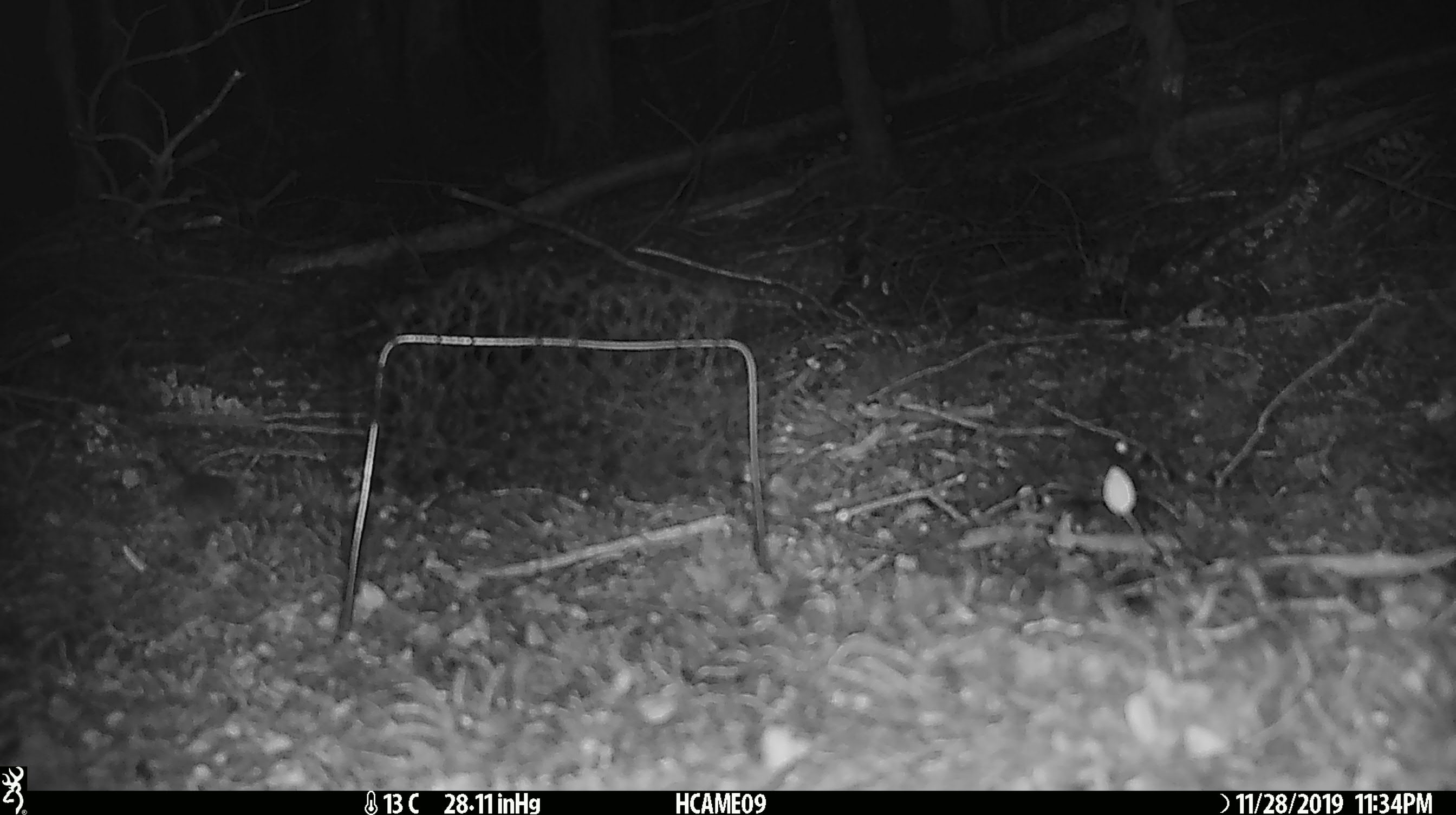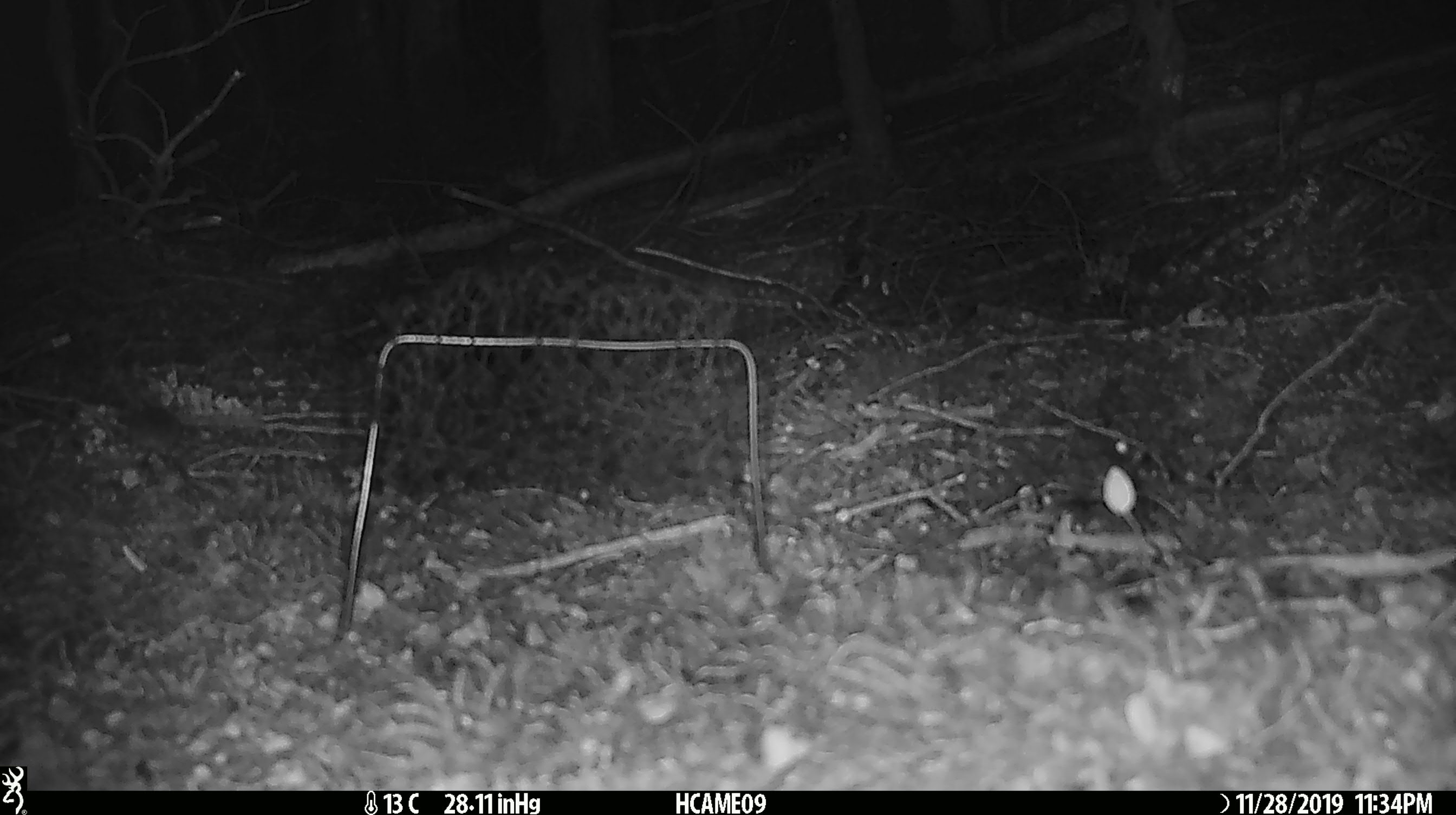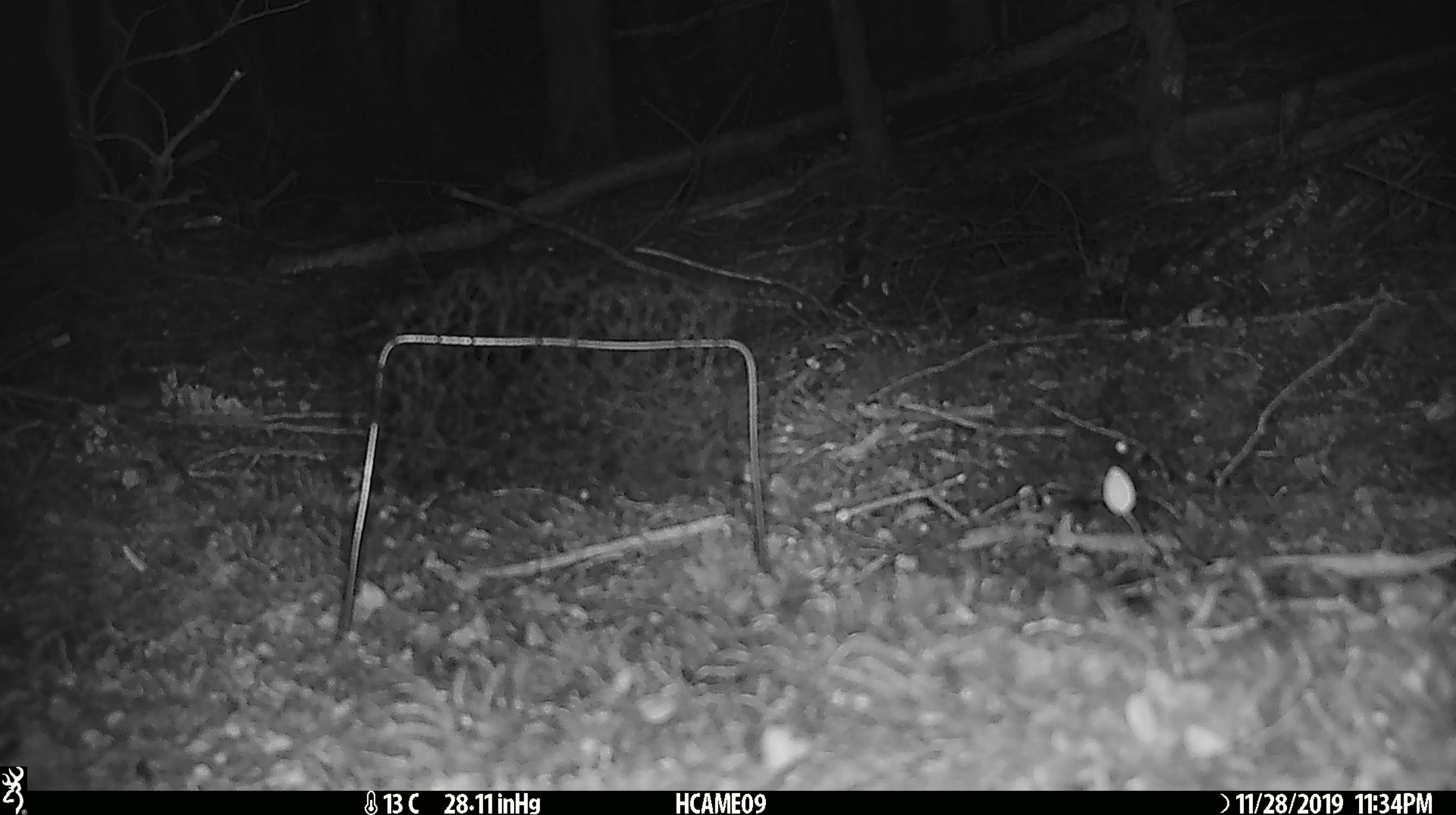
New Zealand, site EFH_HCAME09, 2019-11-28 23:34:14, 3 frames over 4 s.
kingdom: Animalia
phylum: Chordata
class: Mammalia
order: Rodentia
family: Muridae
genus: Mus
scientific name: Mus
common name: mouse